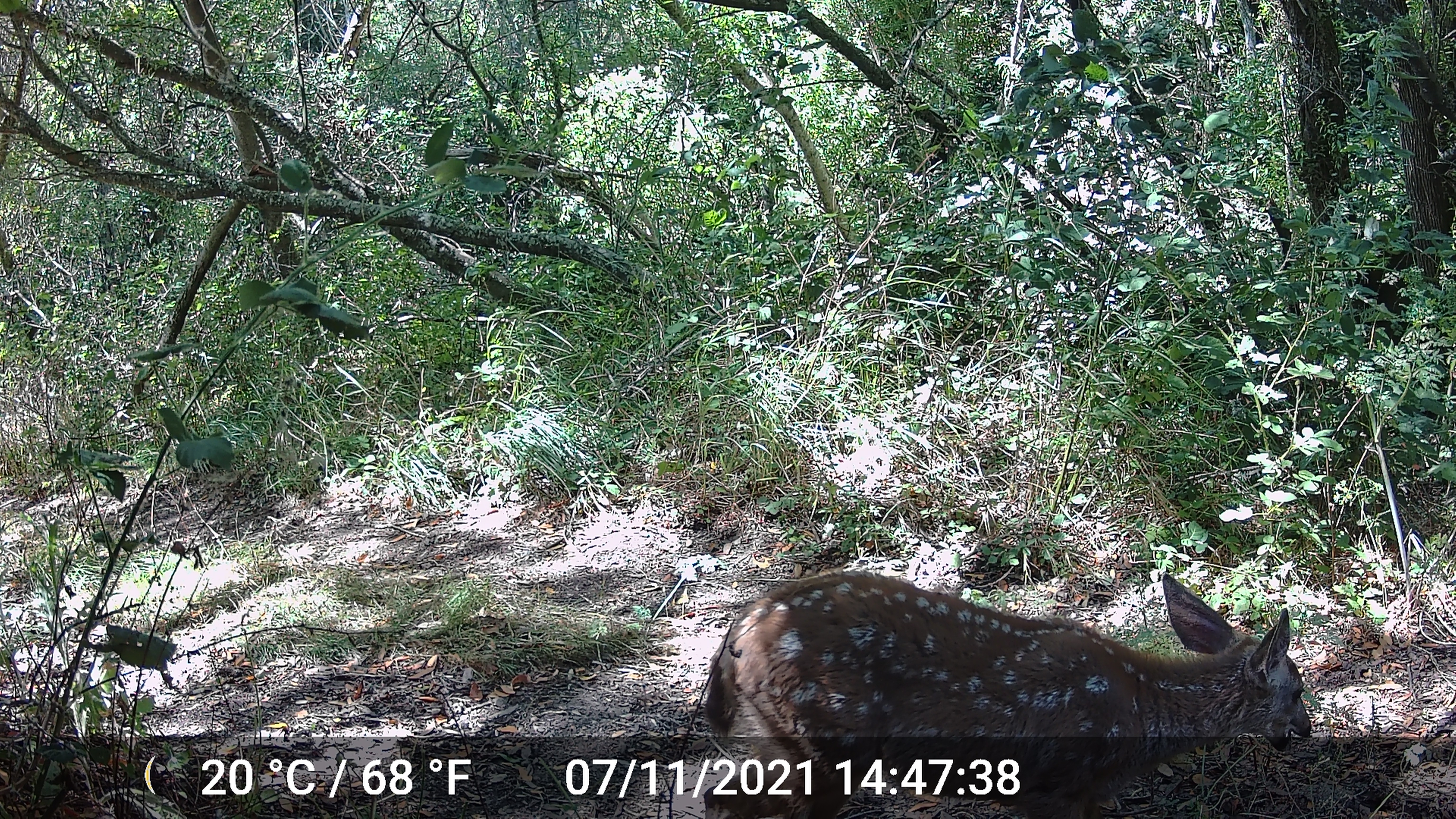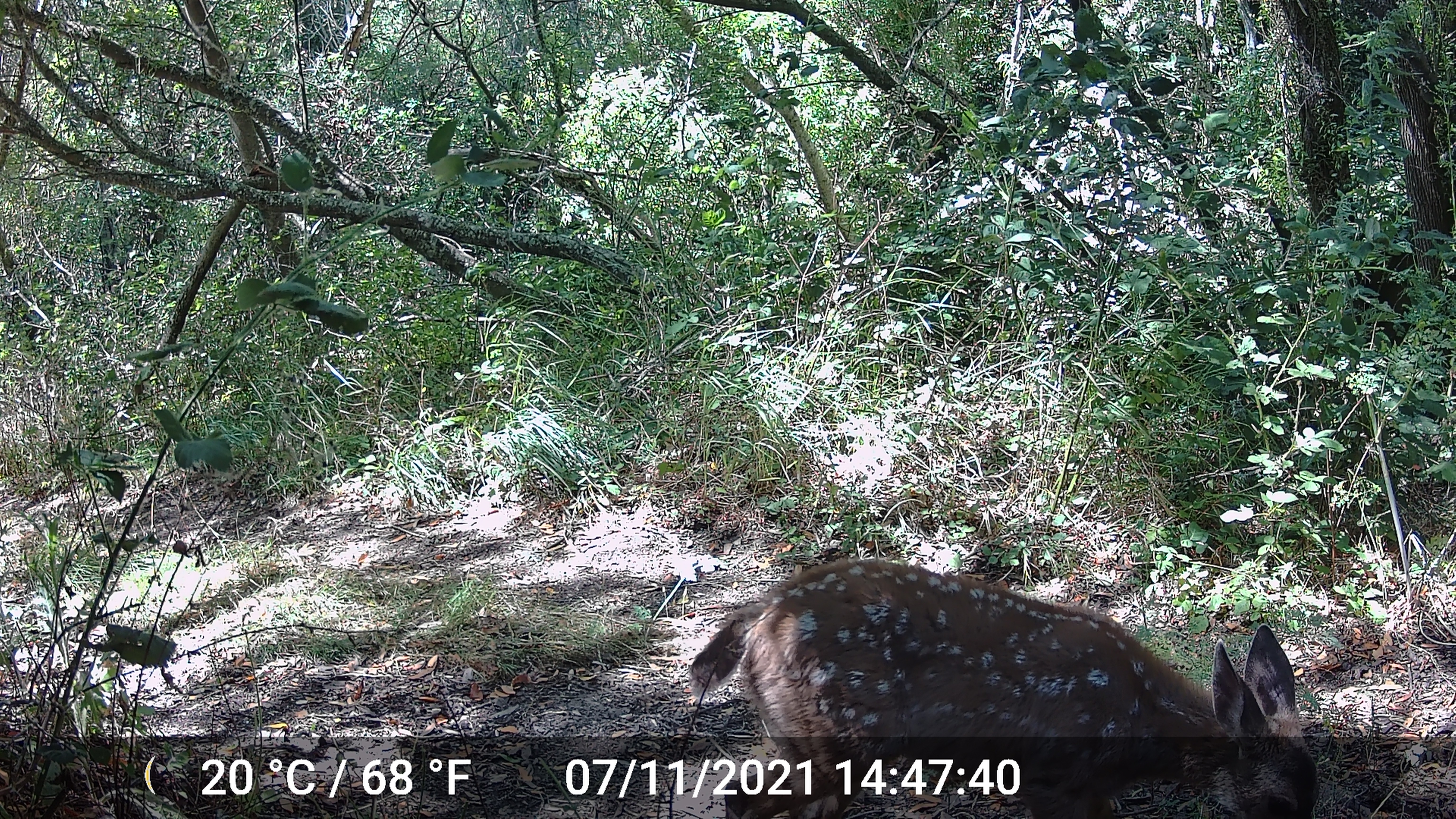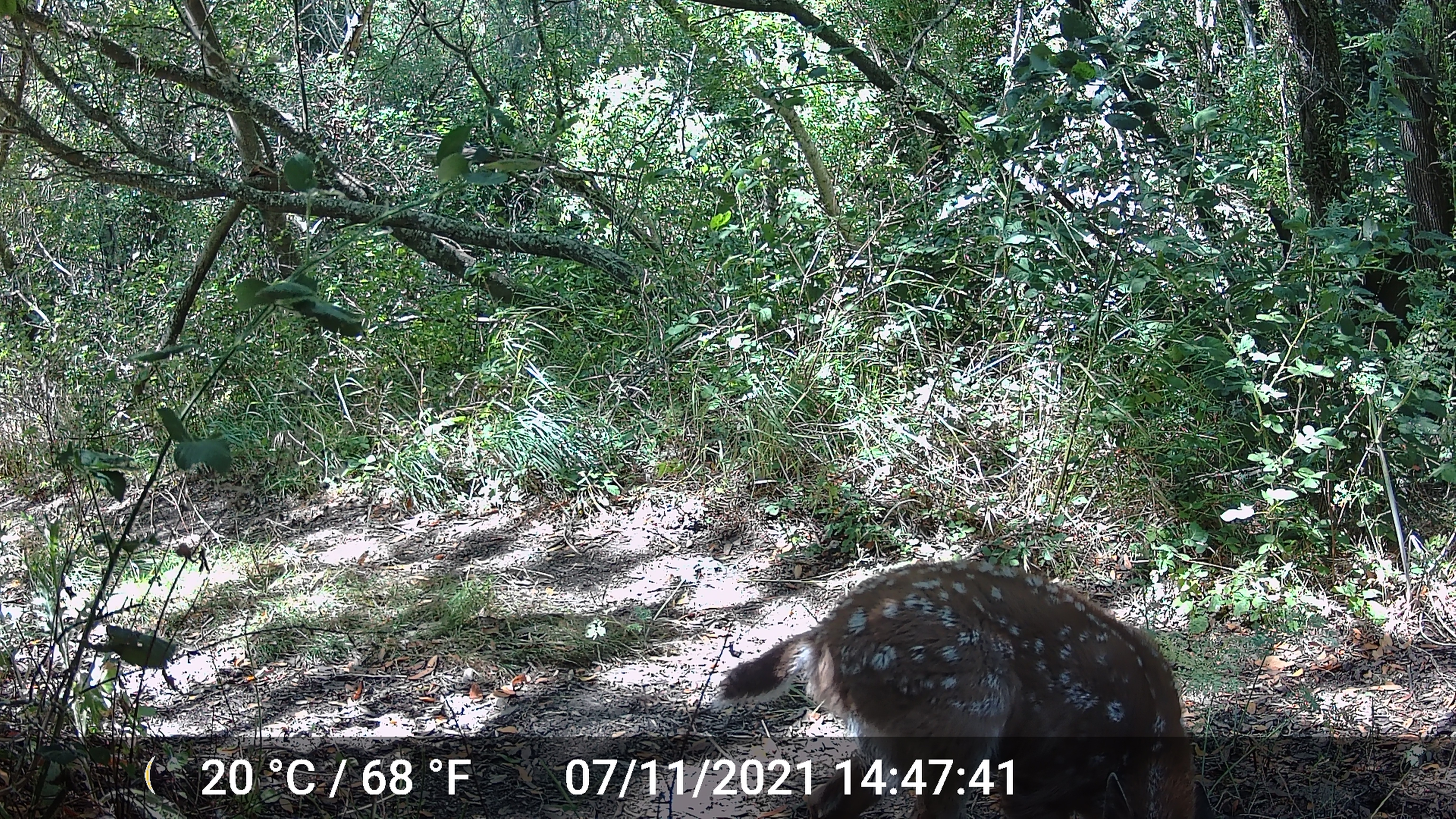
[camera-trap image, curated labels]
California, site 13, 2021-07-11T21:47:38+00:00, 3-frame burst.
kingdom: Animalia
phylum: Chordata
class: Mammalia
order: Artiodactyla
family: Cervidae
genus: Odocoileus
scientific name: Odocoileus hemionus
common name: mule deer